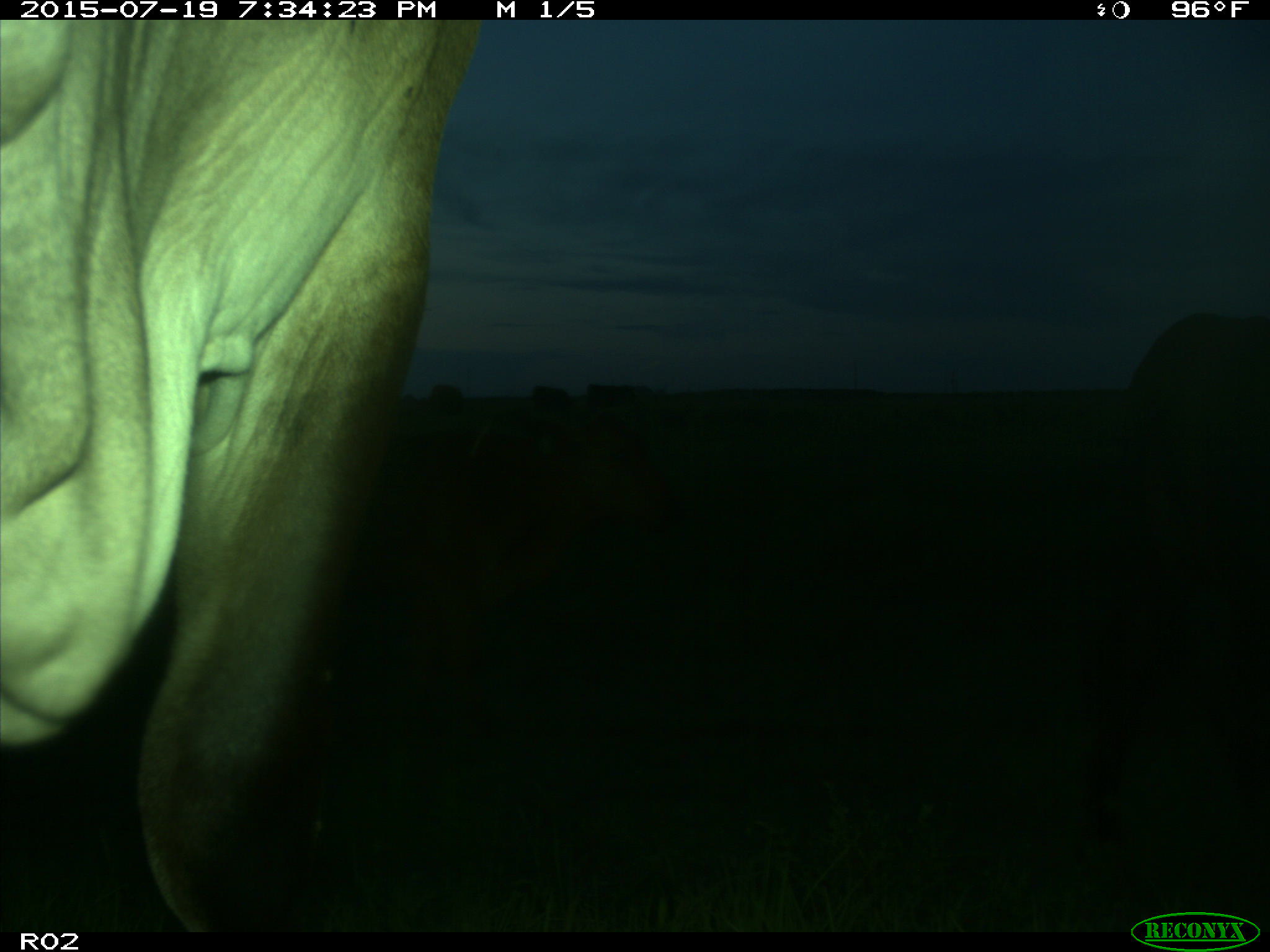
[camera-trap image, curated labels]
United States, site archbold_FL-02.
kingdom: Animalia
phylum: Chordata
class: Mammalia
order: Artiodactyla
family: Bovidae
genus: Bos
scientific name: Bos taurus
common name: domestic cow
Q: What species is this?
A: Bos taurus (domestic cow).